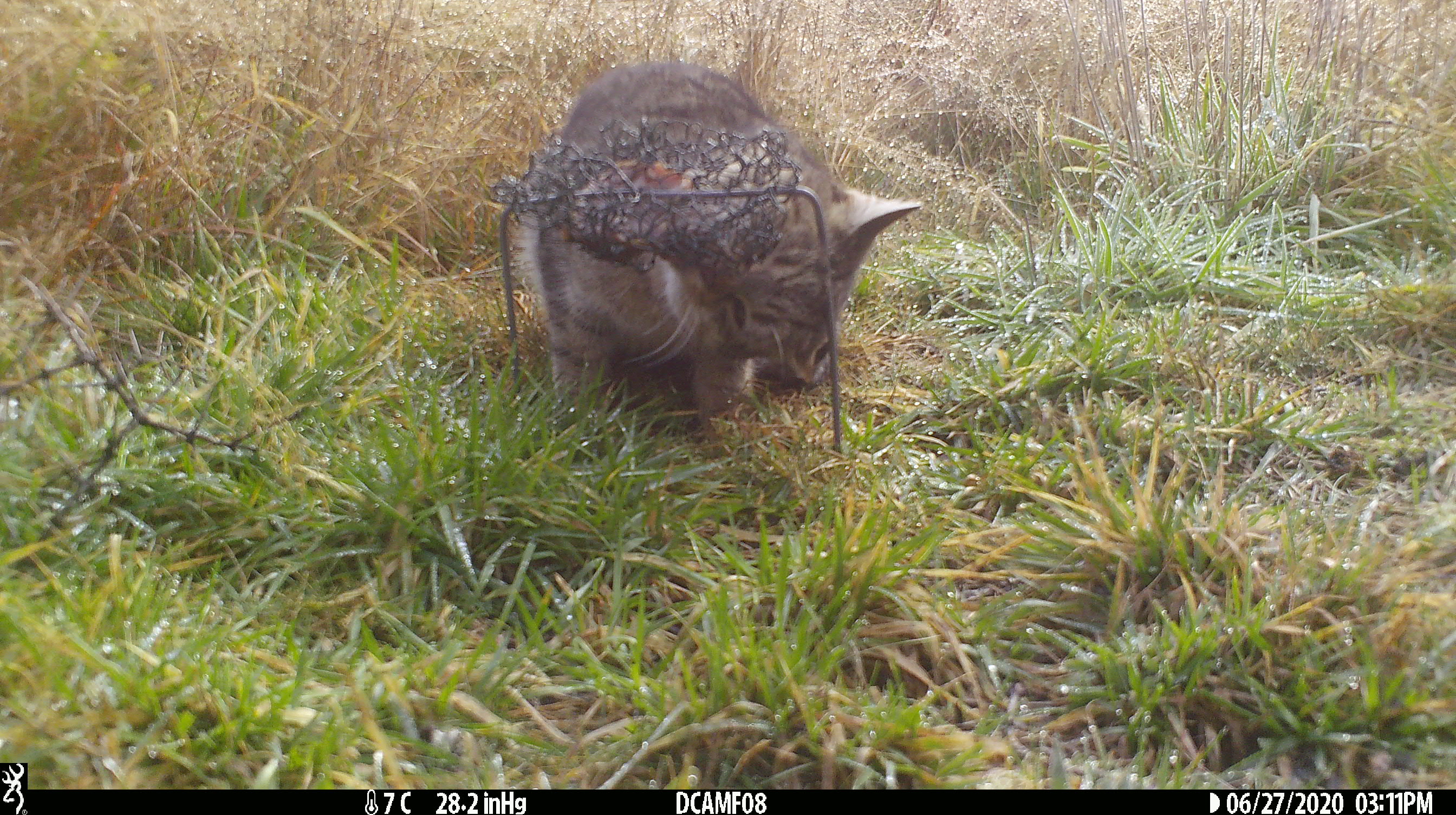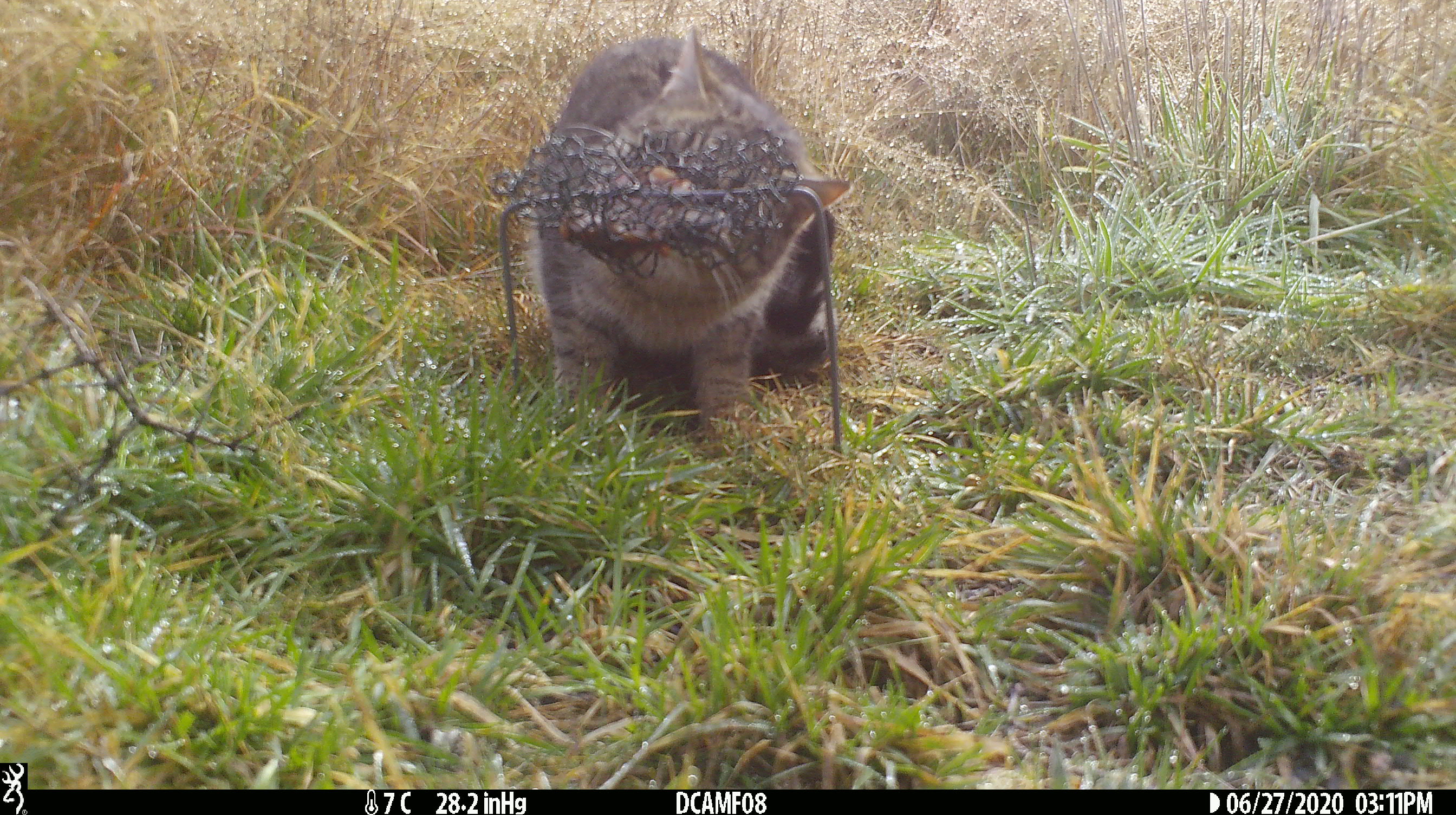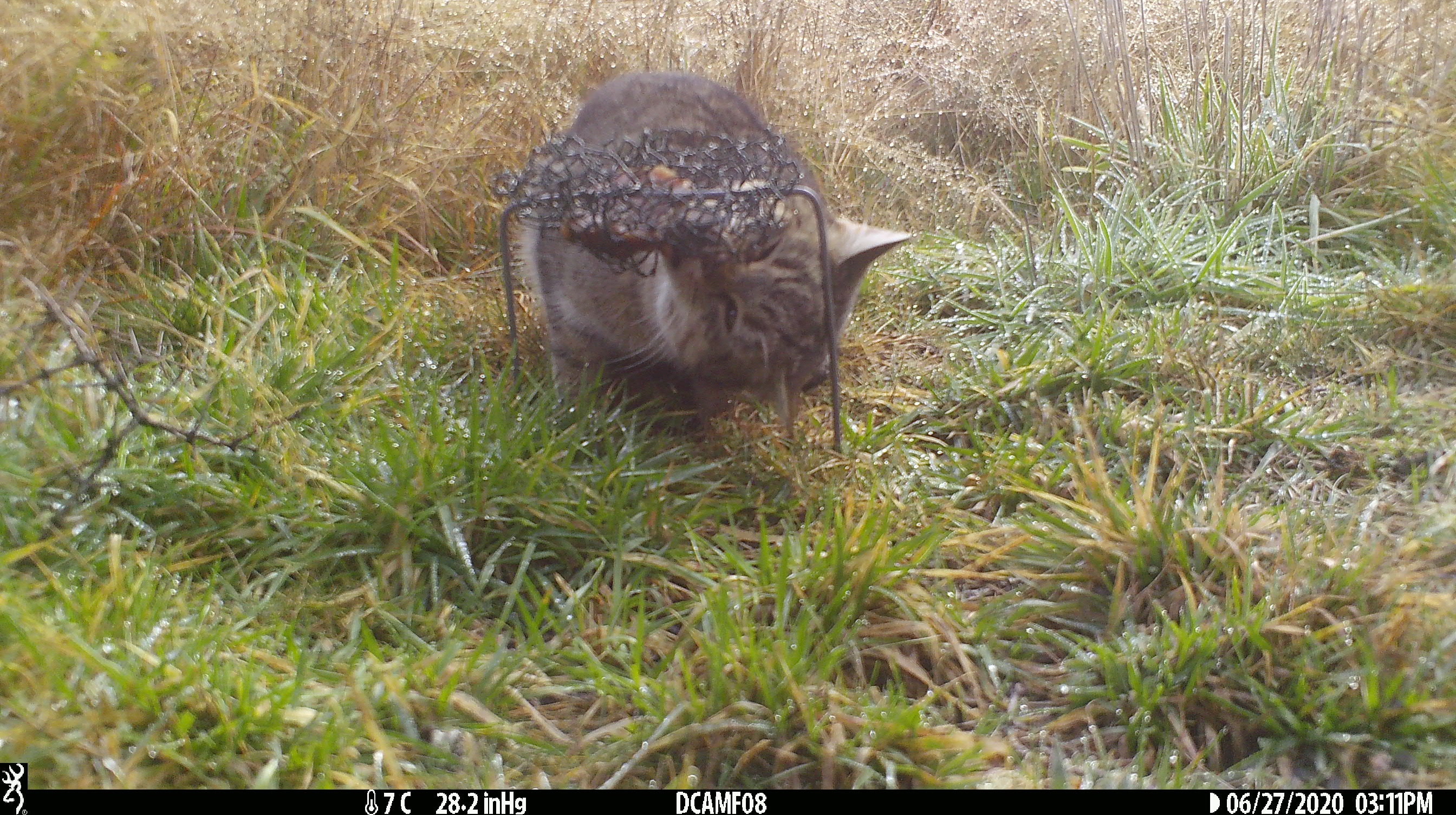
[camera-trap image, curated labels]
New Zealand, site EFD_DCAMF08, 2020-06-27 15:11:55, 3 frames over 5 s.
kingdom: Animalia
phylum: Chordata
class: Mammalia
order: Carnivora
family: Felidae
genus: Felis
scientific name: Felis catus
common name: domestic cat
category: cat